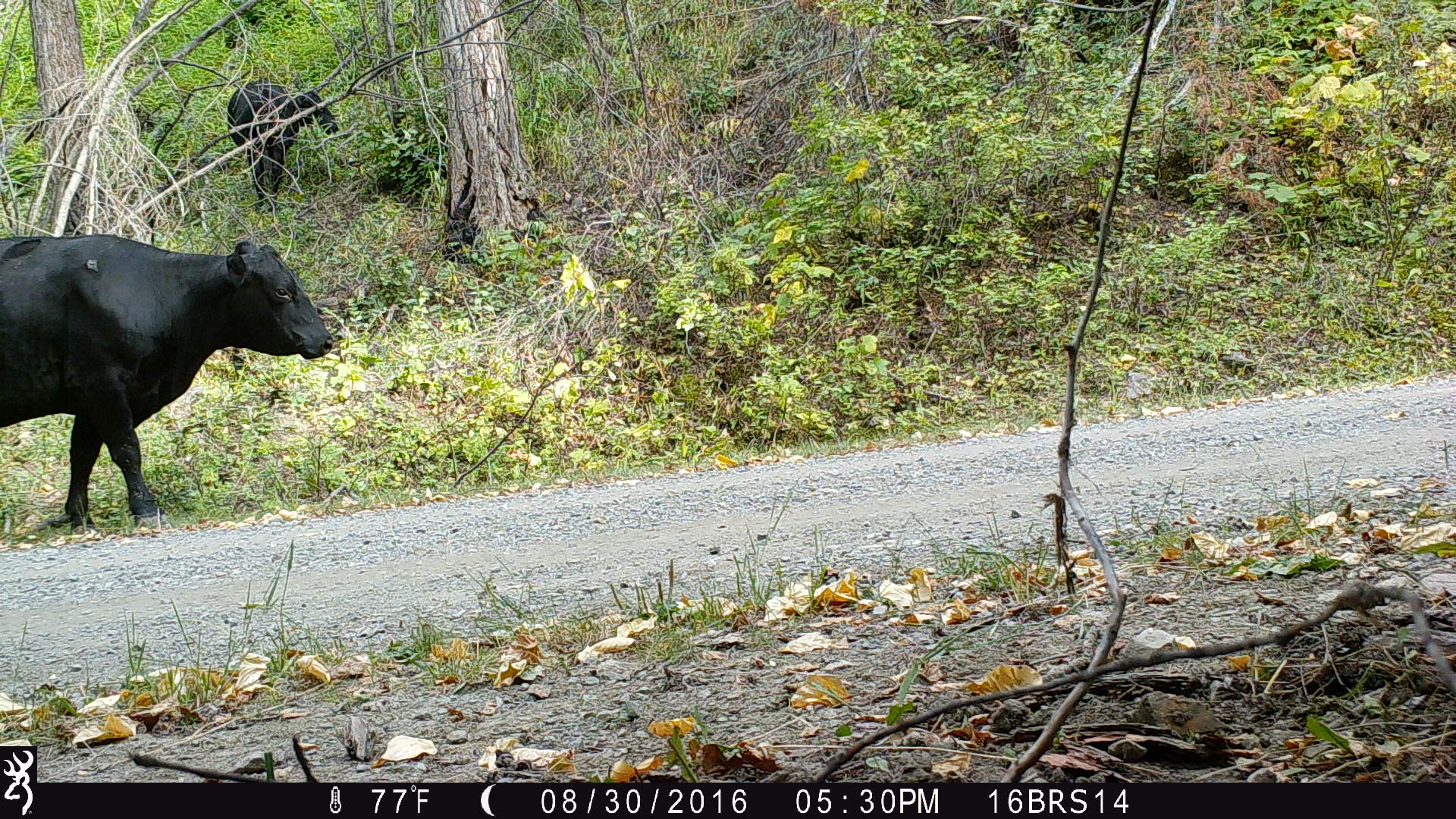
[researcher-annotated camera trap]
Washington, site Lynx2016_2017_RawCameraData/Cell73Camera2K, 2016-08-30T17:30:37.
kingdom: Animalia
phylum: Chordata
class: Mammalia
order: Artiodactyla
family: Bovidae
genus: Bos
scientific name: Bos taurus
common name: domestic cattle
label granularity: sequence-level